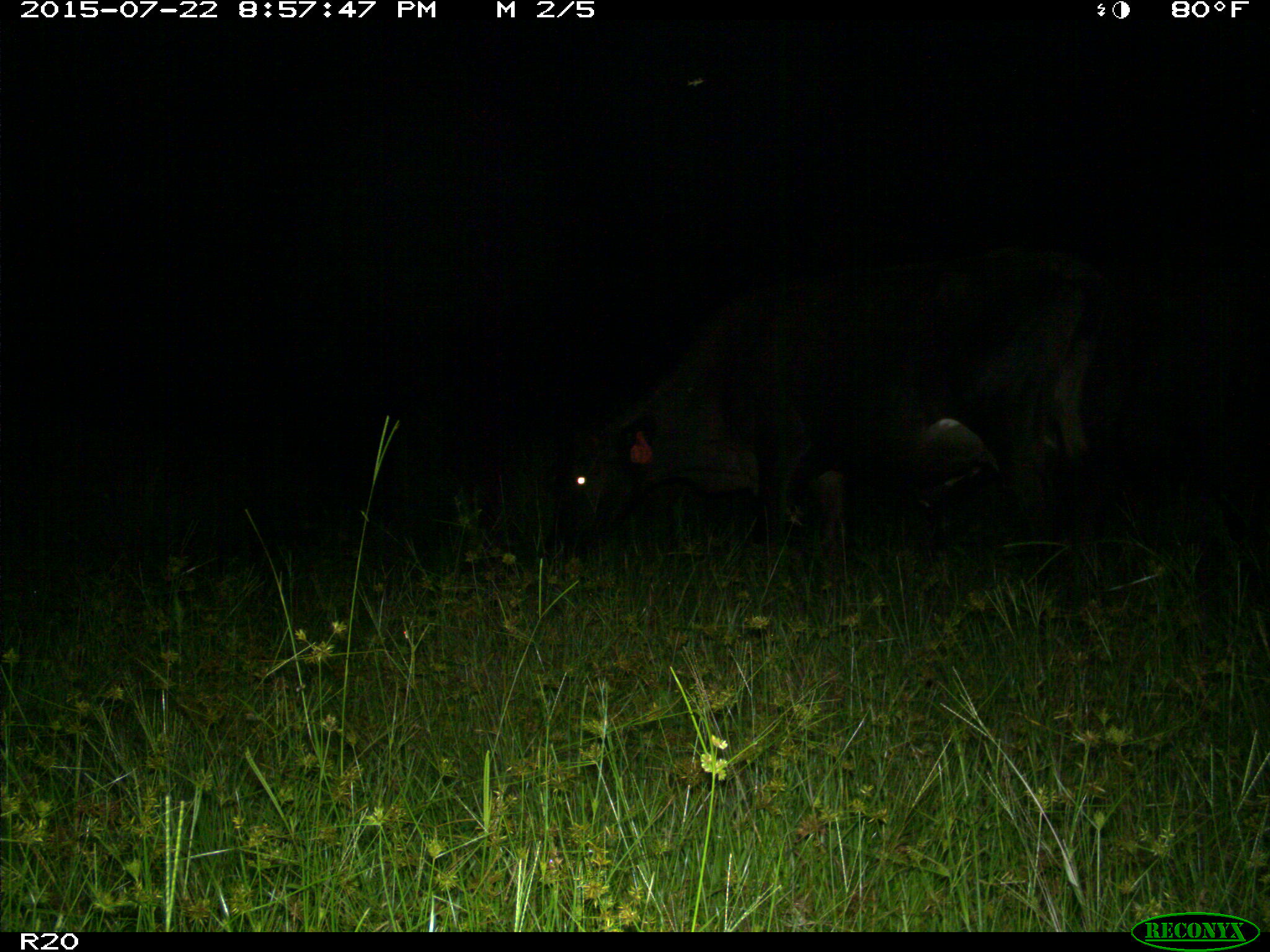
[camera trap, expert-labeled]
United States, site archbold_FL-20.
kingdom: Animalia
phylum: Chordata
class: Mammalia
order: Artiodactyla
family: Bovidae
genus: Bos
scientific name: Bos taurus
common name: domestic cow